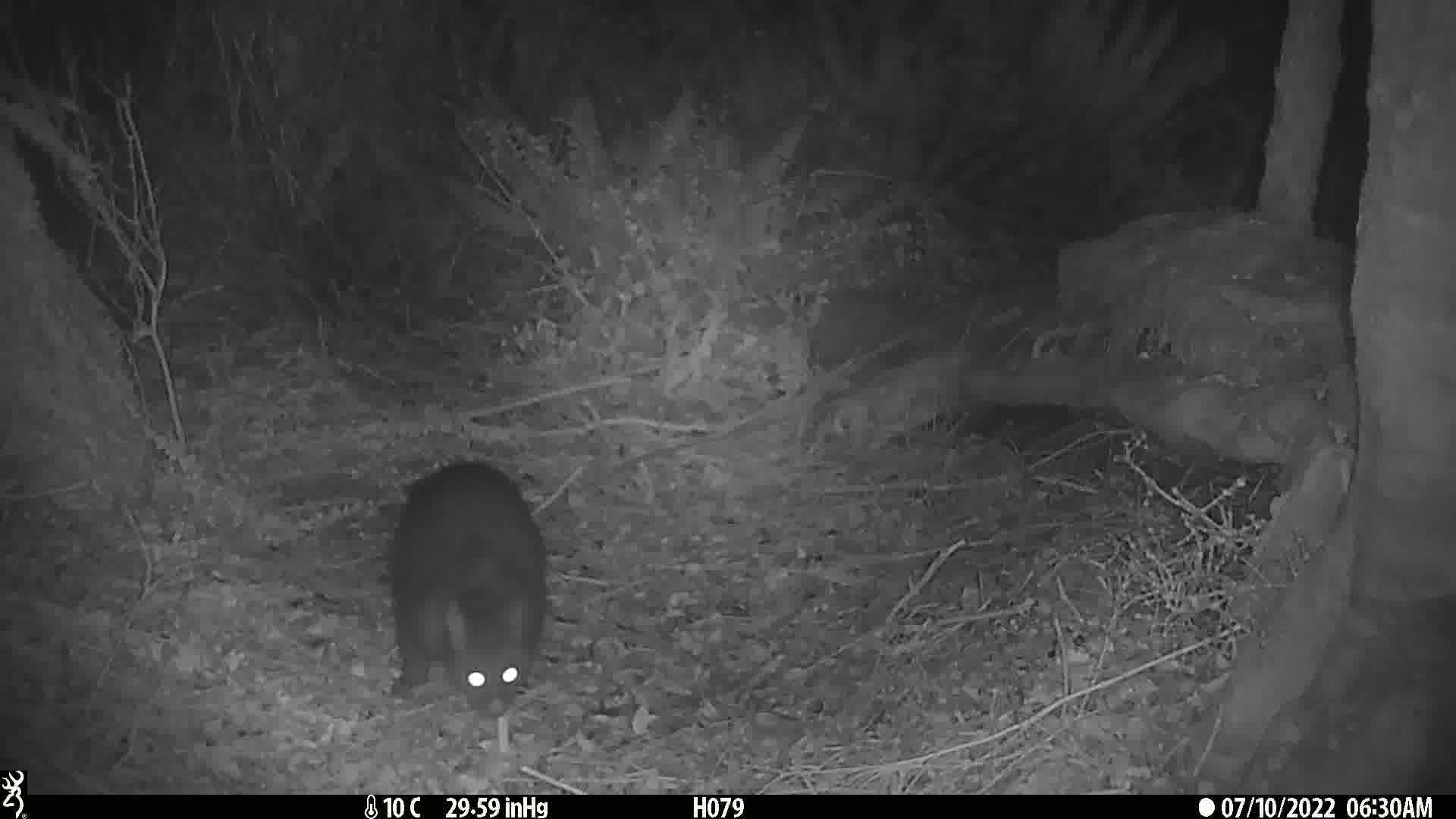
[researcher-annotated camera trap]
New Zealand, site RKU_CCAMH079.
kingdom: Animalia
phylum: Chordata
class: Mammalia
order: Diprotodontia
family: Phalangeridae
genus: Trichosurus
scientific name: Trichosurus vulpecula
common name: common brushtail possum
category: possum